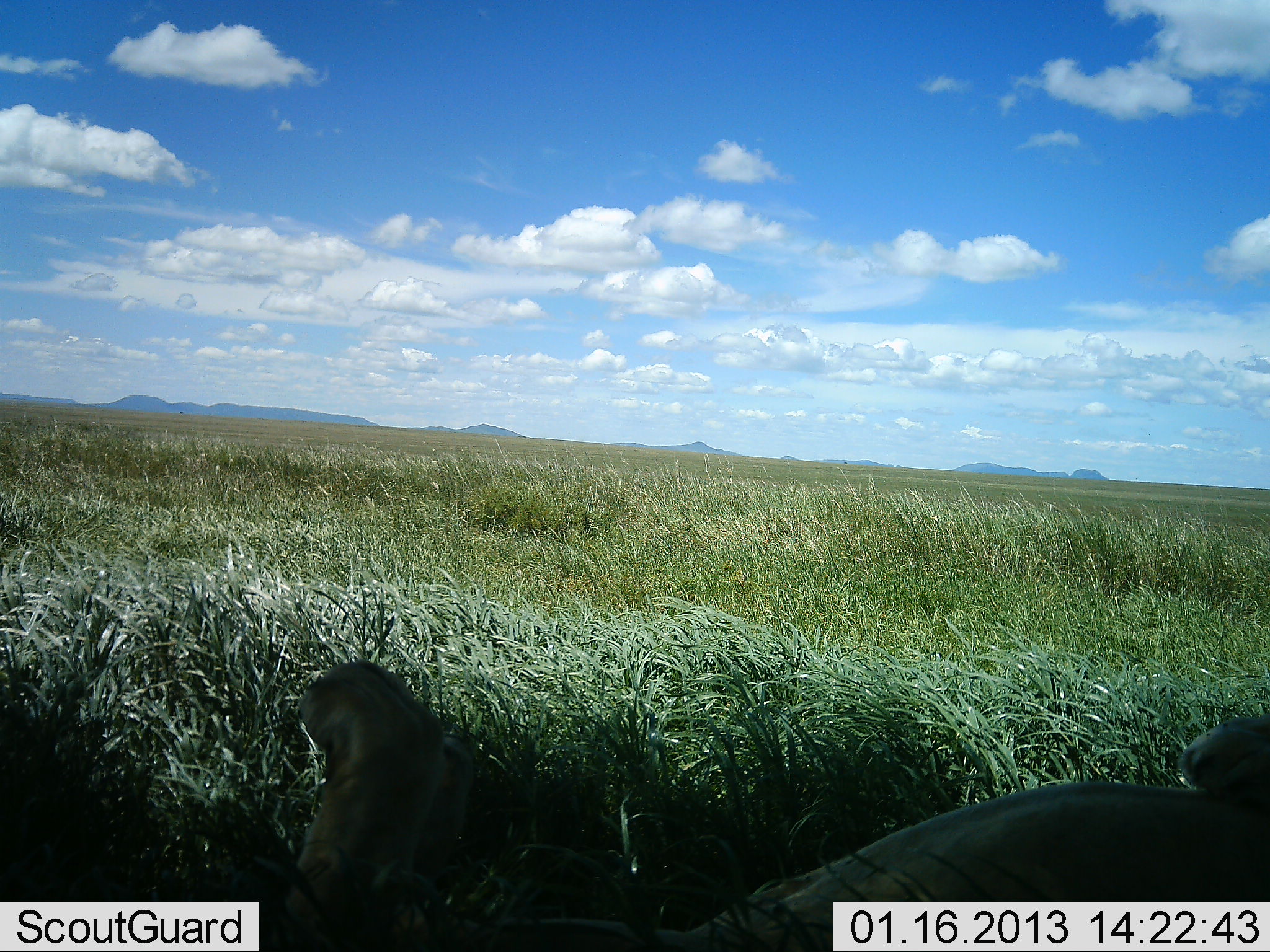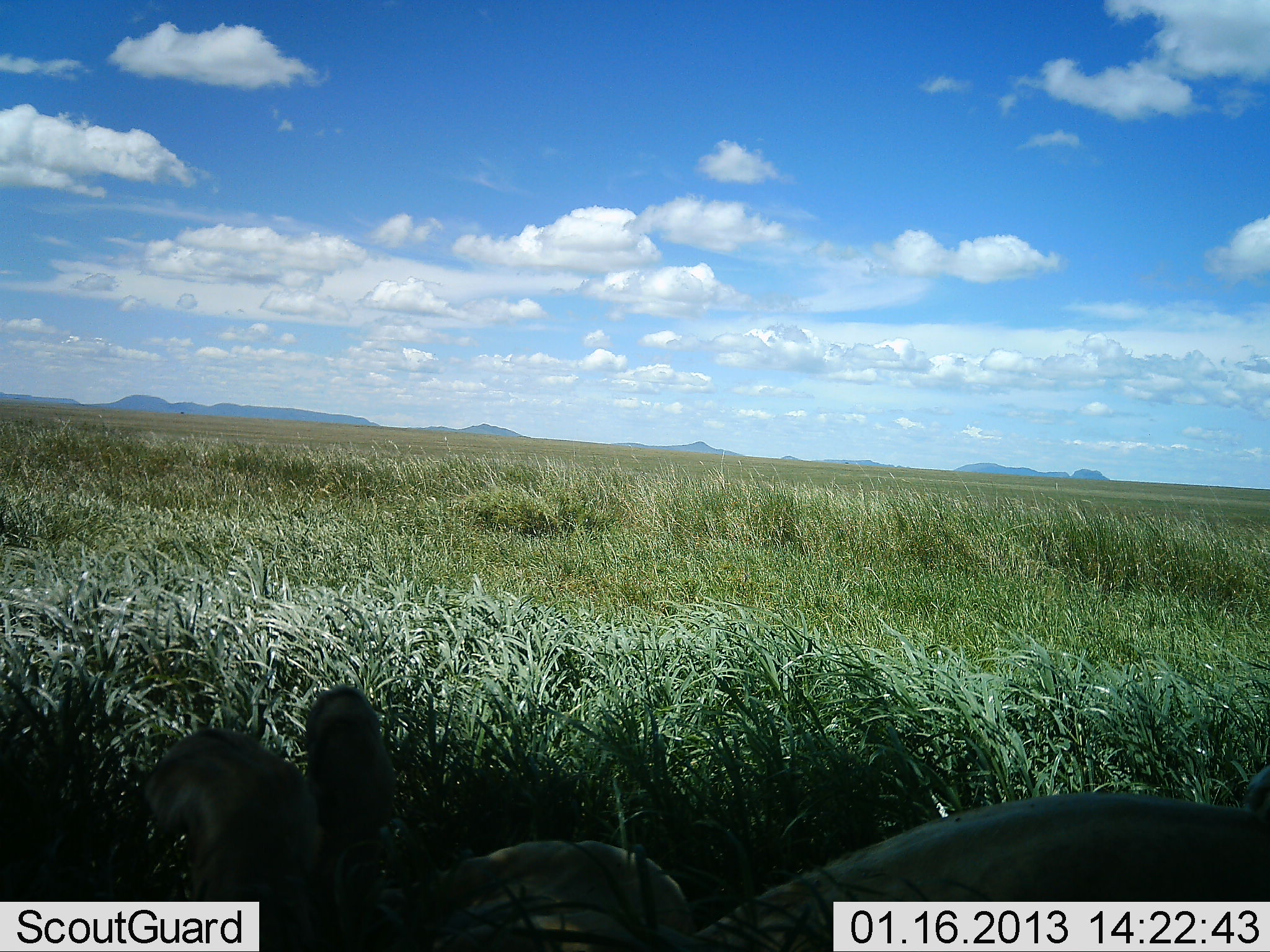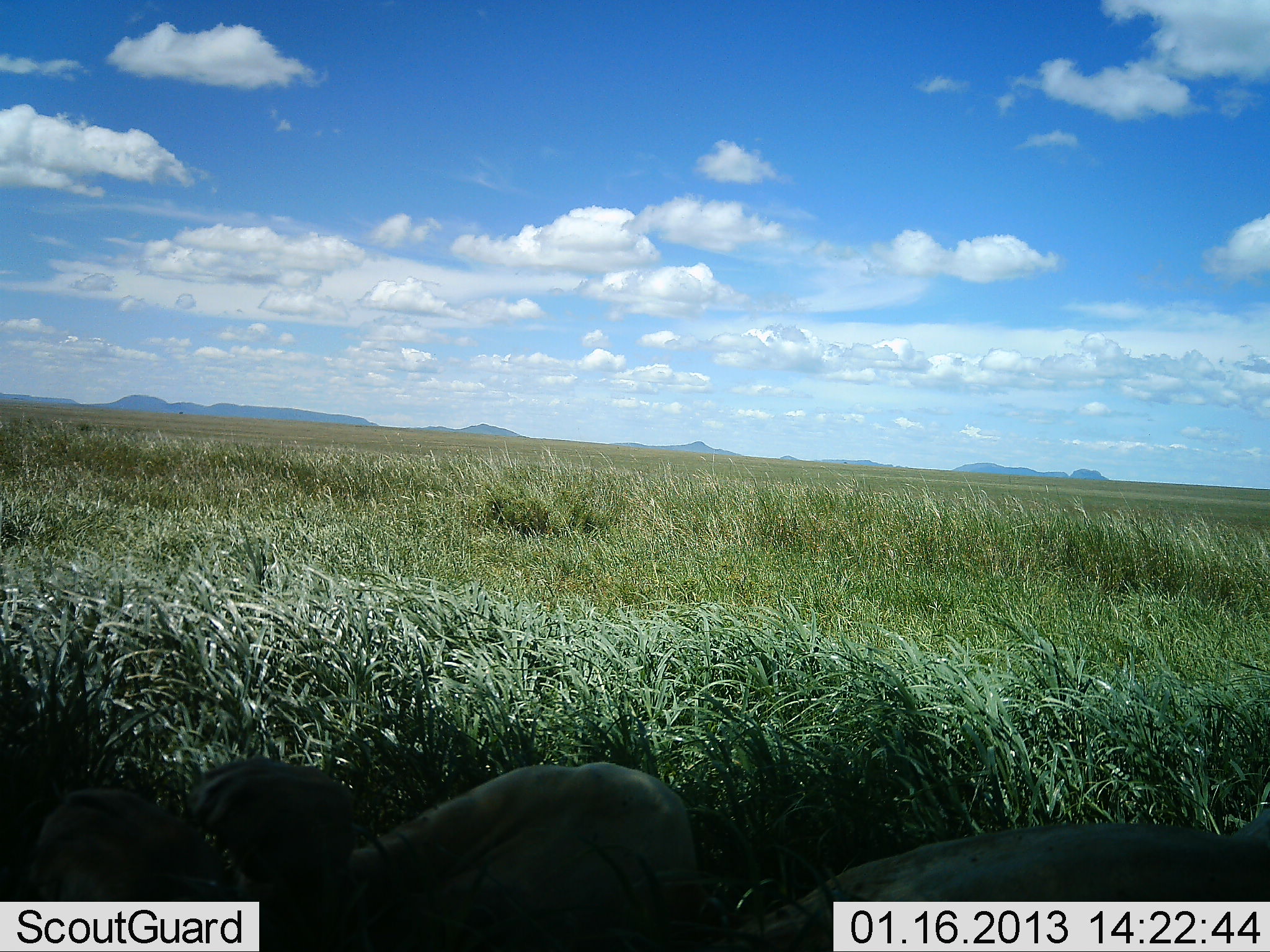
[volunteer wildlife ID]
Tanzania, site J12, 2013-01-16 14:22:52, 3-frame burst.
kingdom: Animalia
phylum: Chordata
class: Mammalia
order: Carnivora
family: Felidae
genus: Panthera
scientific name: Panthera leo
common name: lion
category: lionfemale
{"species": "lionfemale (lion) (Panthera leo)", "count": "1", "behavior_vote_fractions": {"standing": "0%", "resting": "96%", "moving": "12%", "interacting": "8%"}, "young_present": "0%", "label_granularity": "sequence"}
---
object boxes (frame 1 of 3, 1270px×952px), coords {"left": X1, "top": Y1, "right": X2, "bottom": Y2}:
animal: {"left": 269, "top": 657, "right": 1268, "bottom": 952}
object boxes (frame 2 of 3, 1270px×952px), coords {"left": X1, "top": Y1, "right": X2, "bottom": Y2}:
animal: {"left": 133, "top": 687, "right": 1268, "bottom": 952}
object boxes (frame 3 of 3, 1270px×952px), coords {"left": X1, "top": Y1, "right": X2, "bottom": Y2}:
animal: {"left": 32, "top": 753, "right": 1267, "bottom": 952}